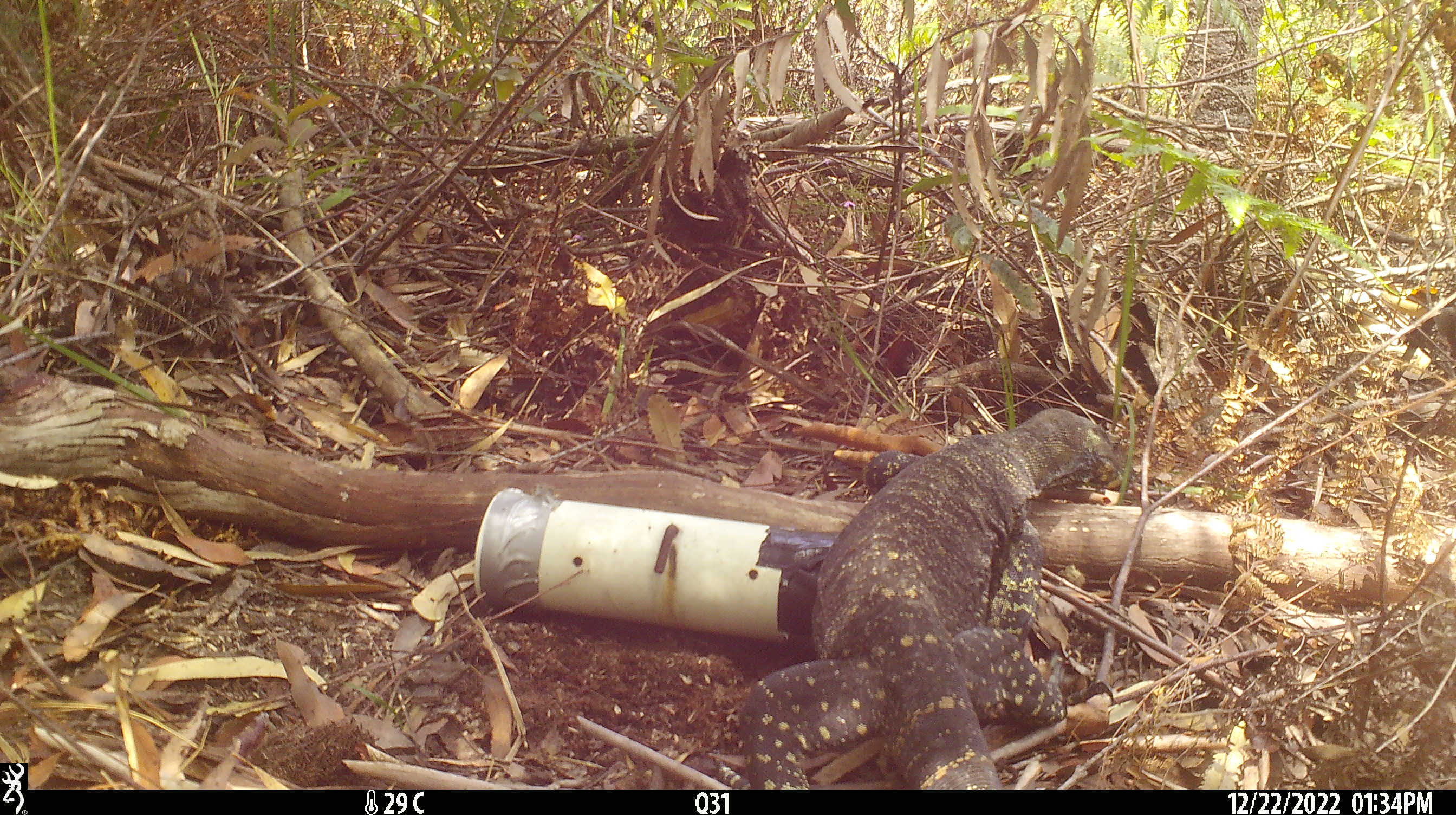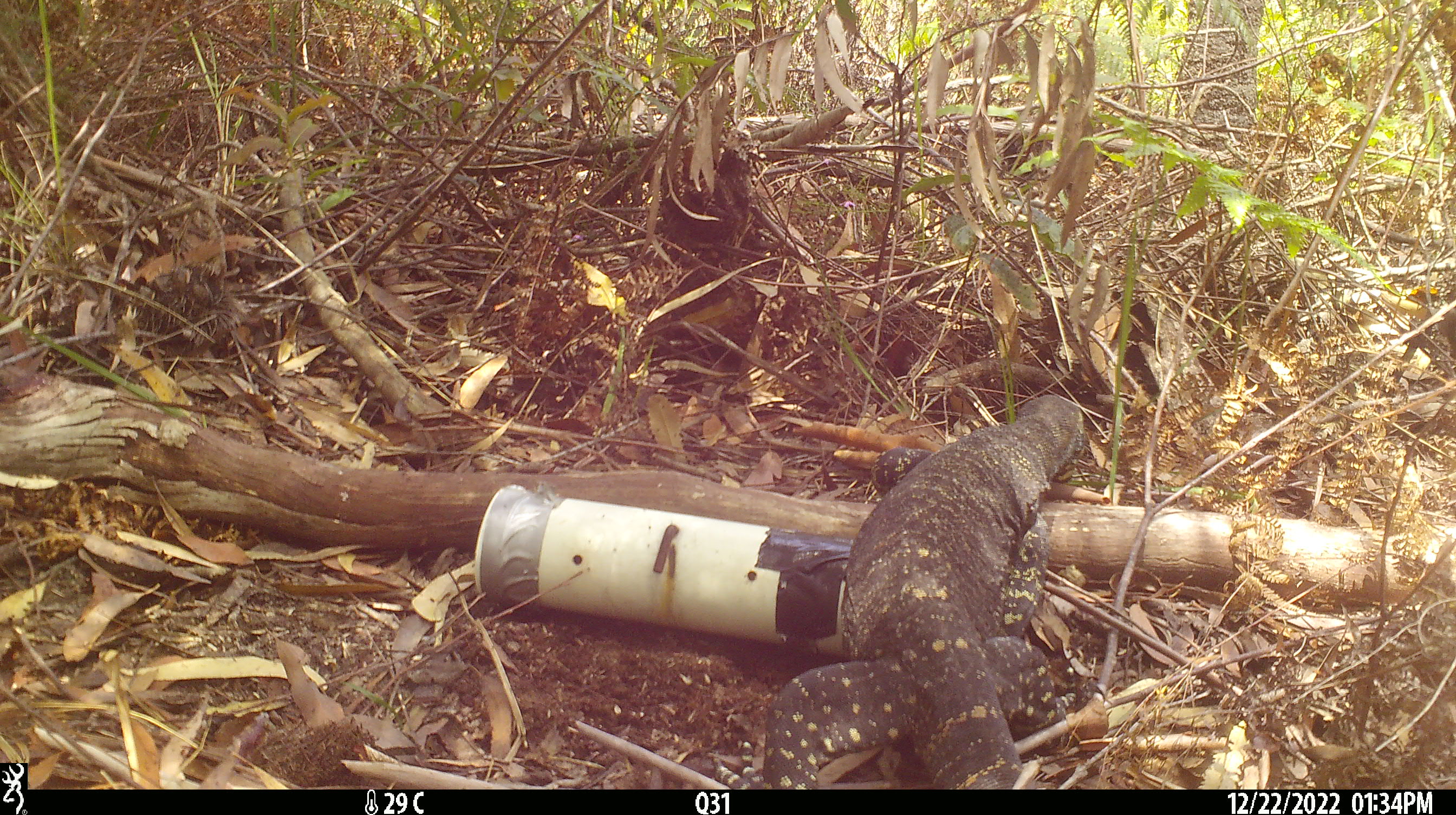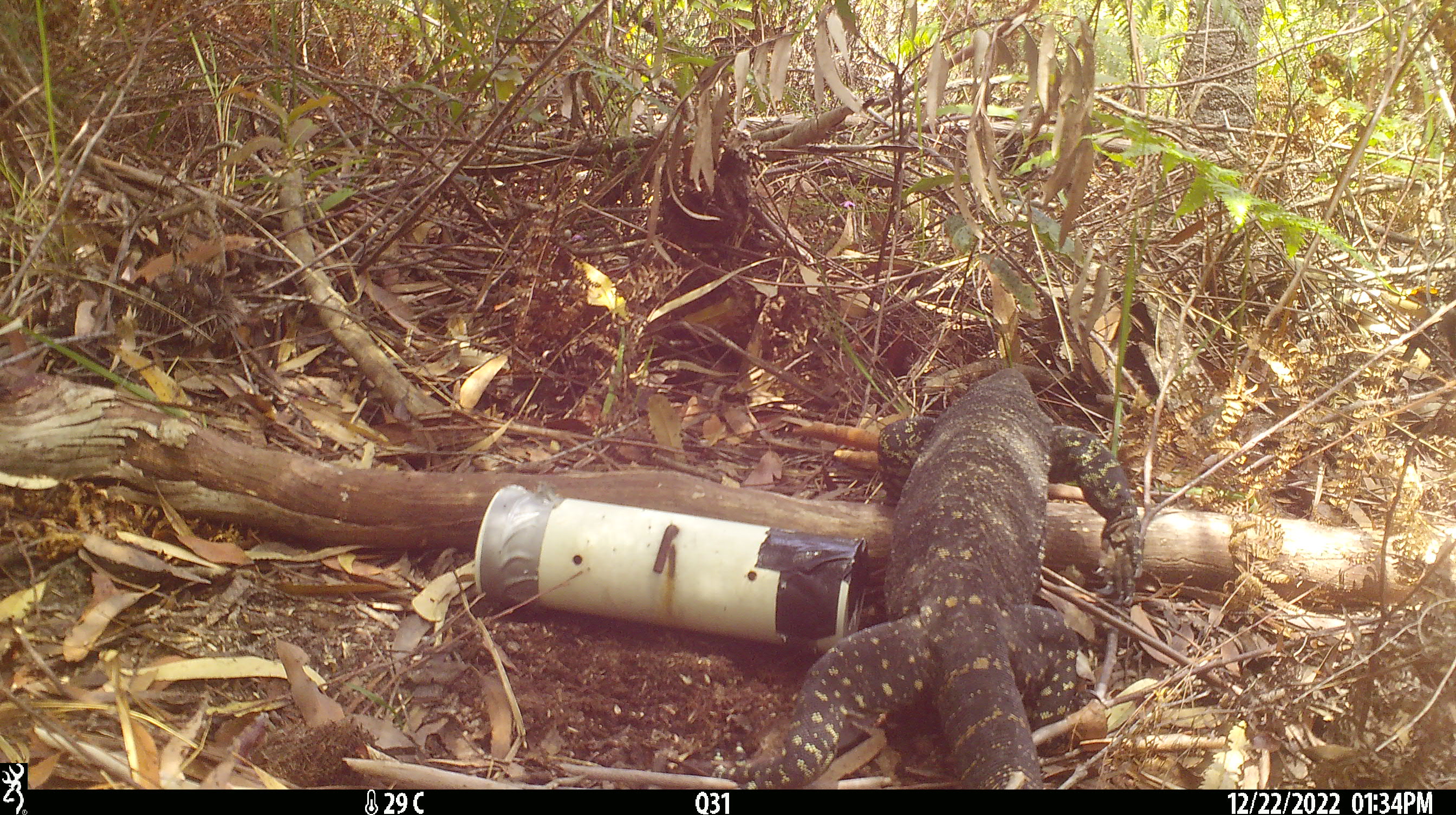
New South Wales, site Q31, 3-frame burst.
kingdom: Animalia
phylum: Chordata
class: Reptilia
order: Squamata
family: Varanidae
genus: Varanus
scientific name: Varanus varius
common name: lace monitor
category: goanna